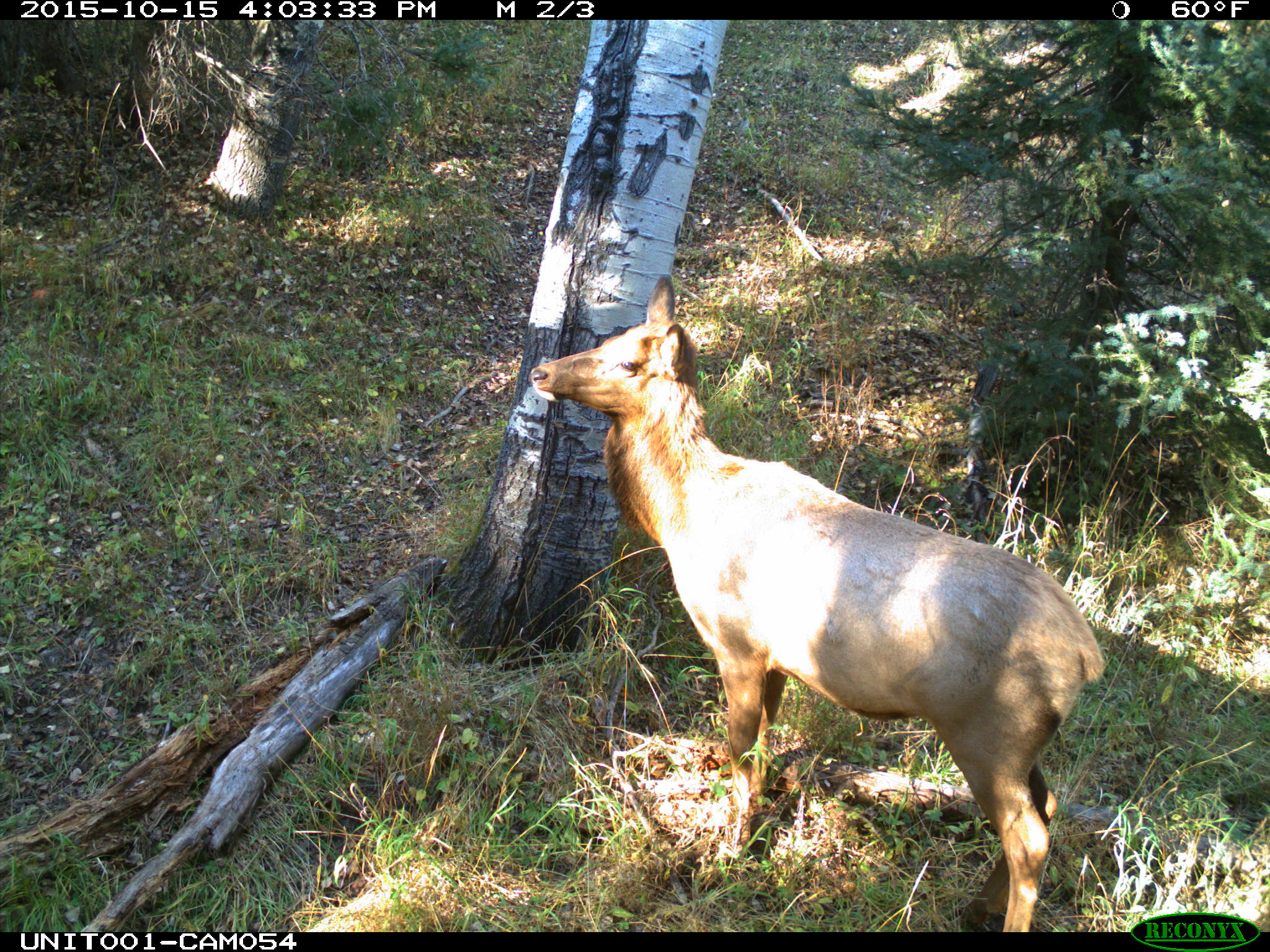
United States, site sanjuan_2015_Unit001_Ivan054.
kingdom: Animalia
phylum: Chordata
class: Mammalia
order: Artiodactyla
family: Cervidae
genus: Cervus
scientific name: Cervus elaphus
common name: red deer